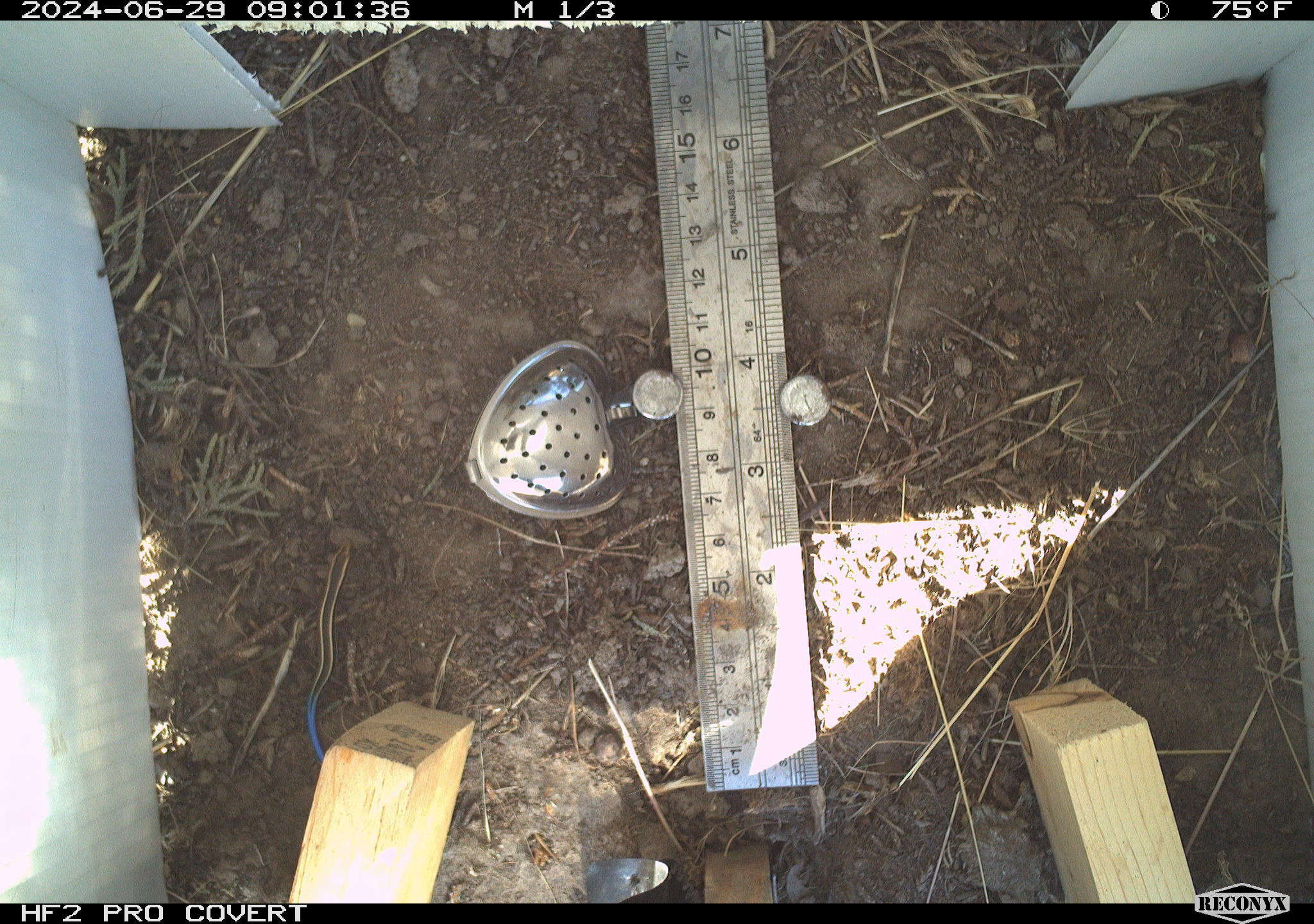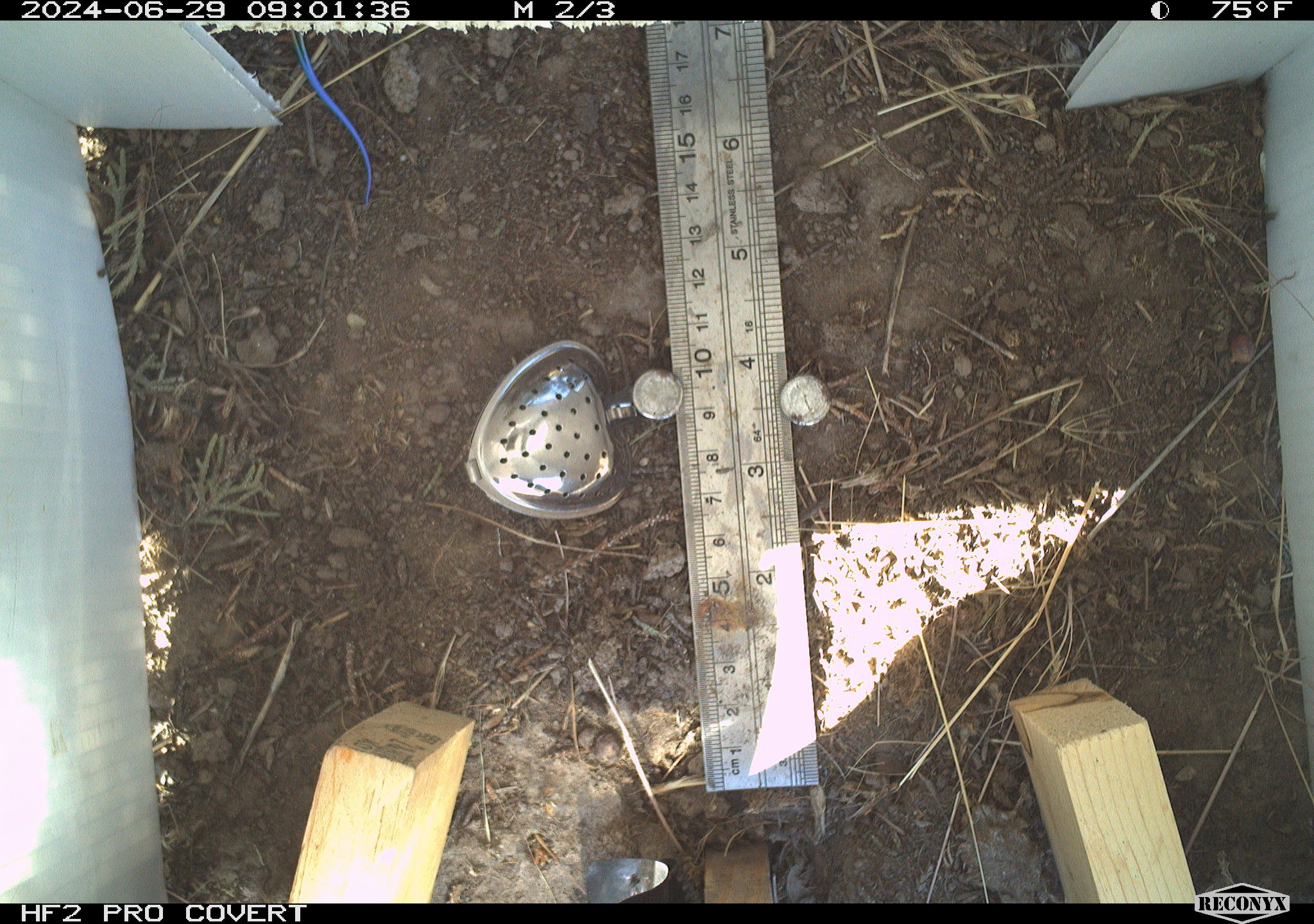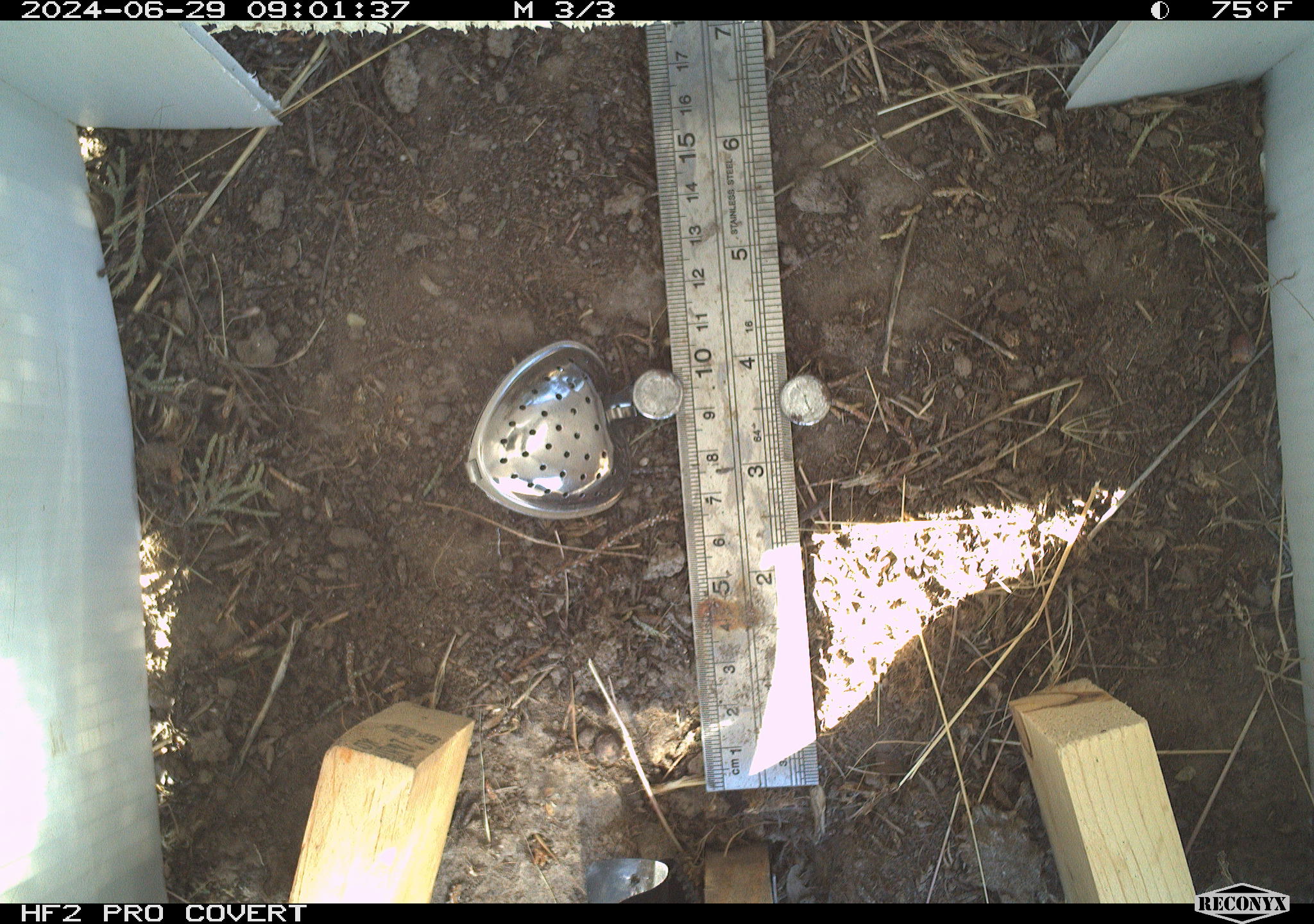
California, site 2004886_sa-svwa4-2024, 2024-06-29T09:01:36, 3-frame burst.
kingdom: Animalia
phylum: Chordata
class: Reptilia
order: Squamata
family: Scincidae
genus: Plestiodon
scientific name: Plestiodon skiltonianus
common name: western skink